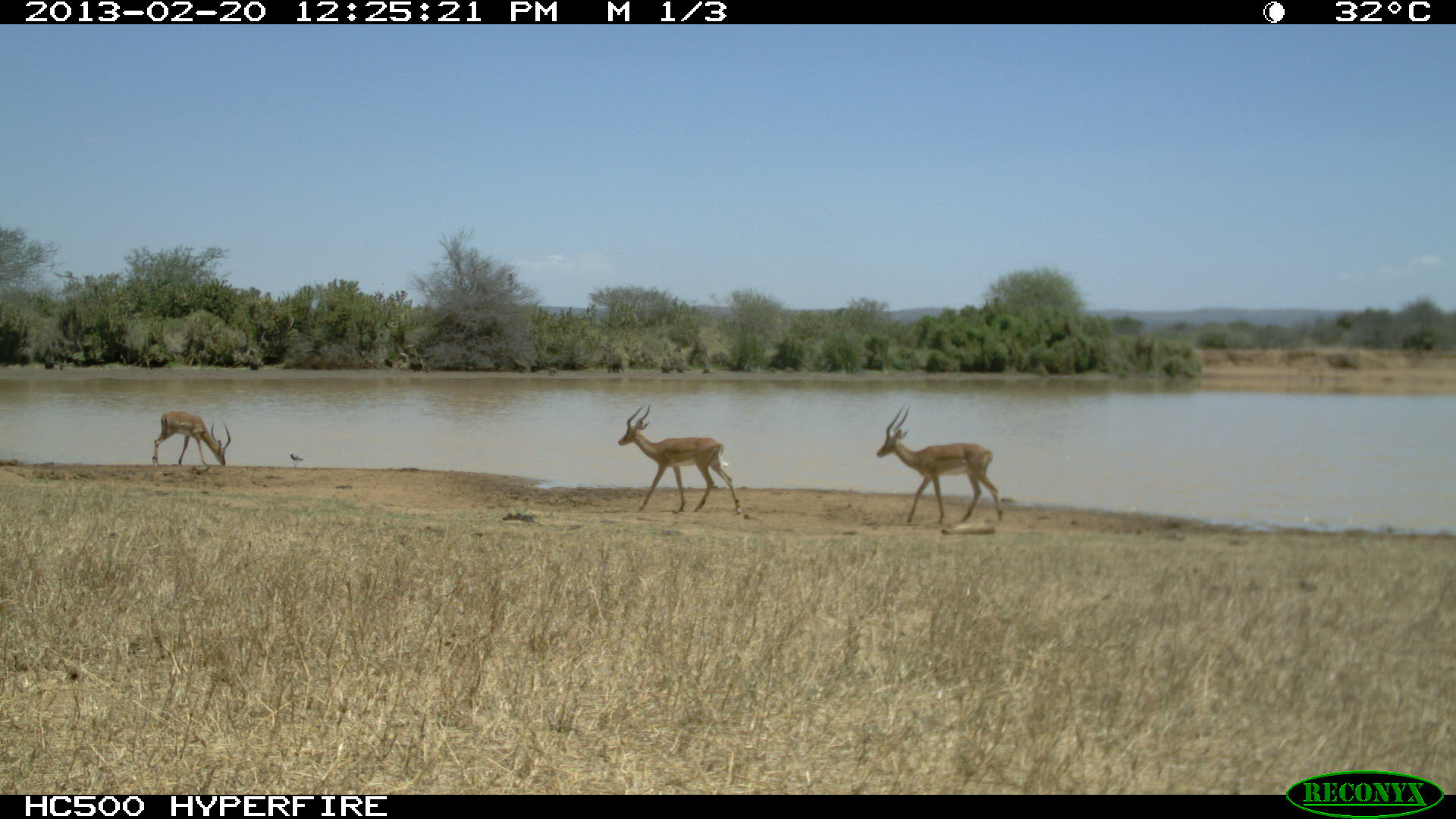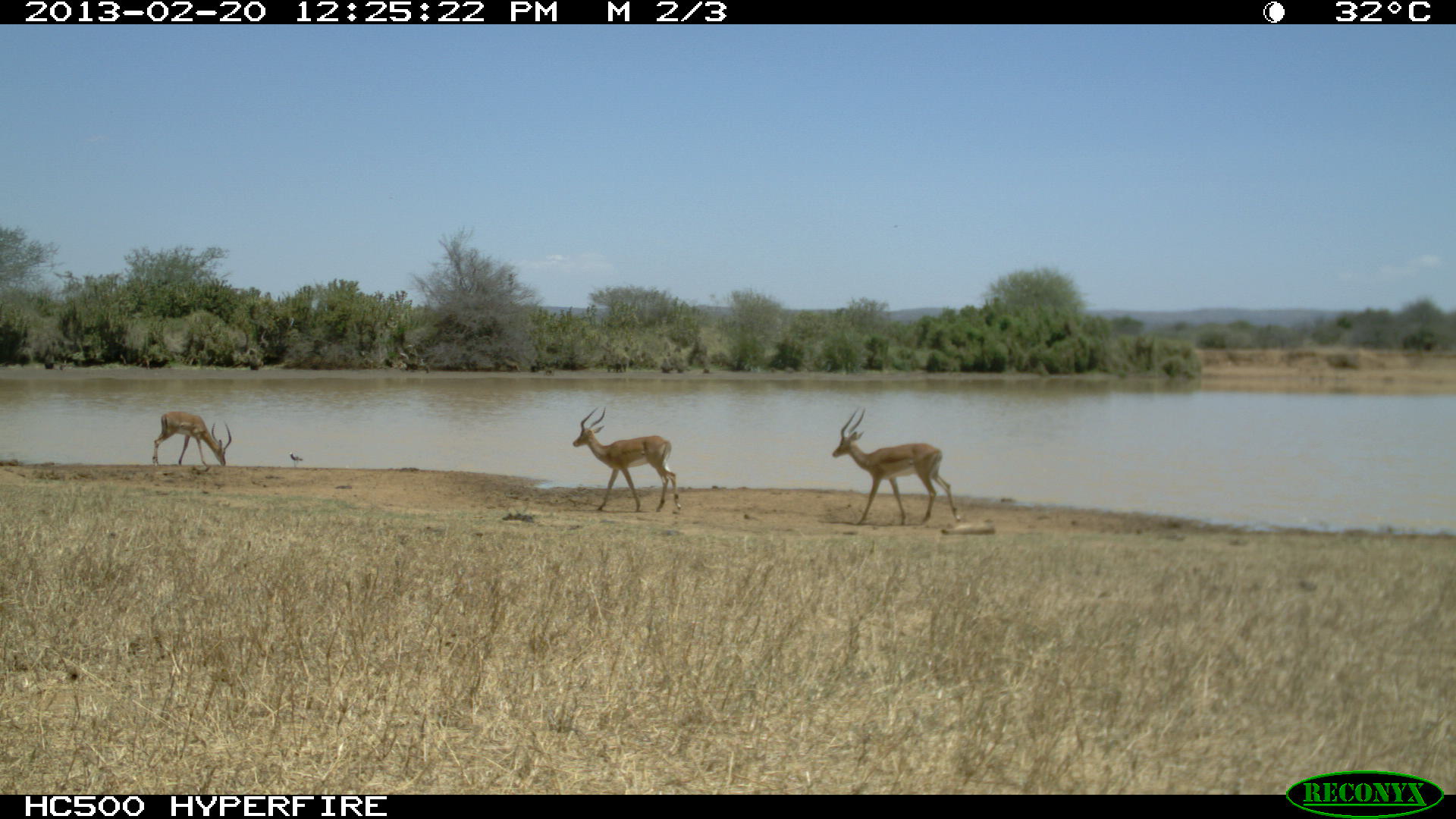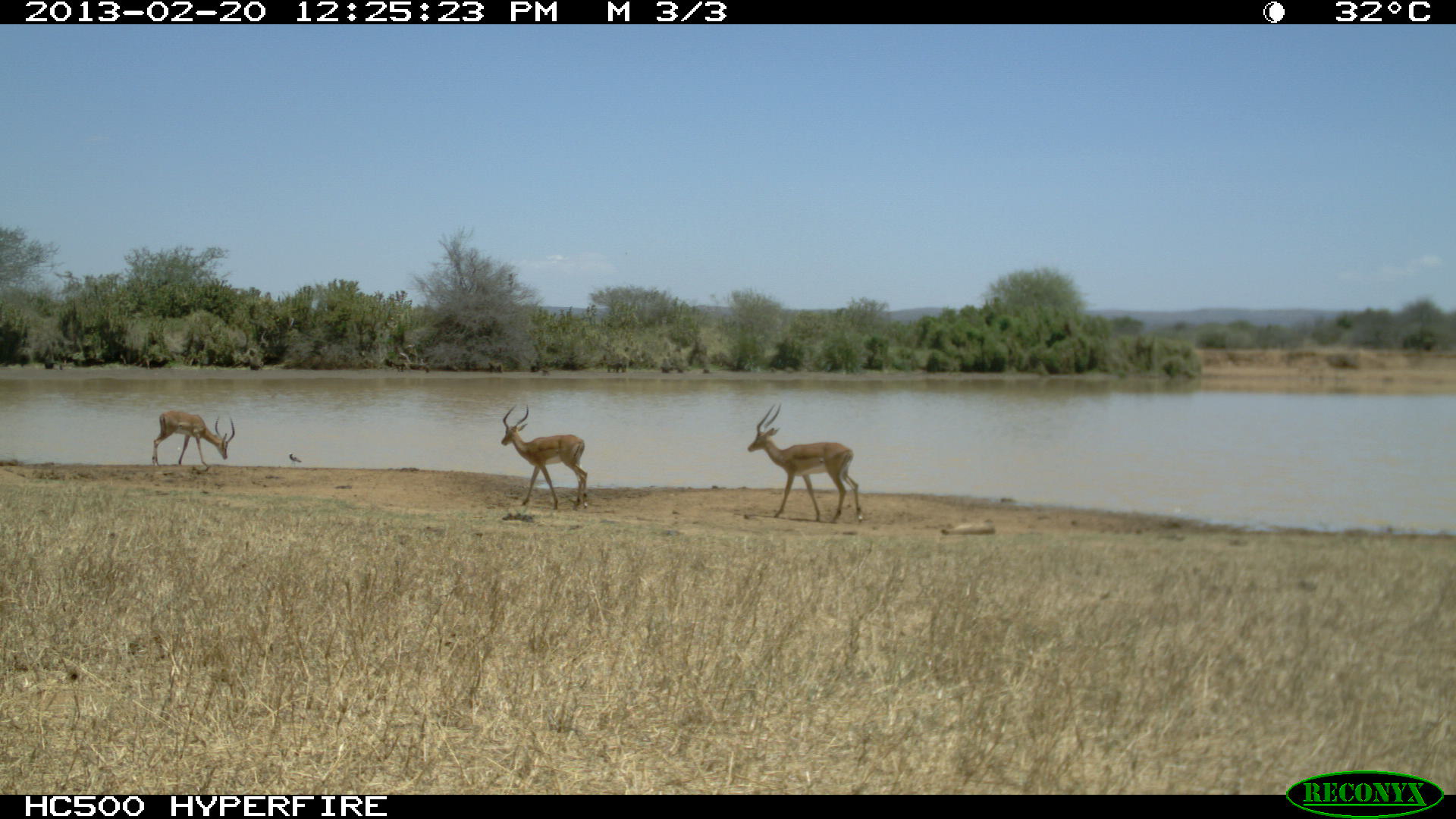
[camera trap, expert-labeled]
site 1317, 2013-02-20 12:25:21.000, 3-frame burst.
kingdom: Animalia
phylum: Chordata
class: Mammalia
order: Artiodactyla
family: Bovidae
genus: Aepyceros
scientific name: Aepyceros melampus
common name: impala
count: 3